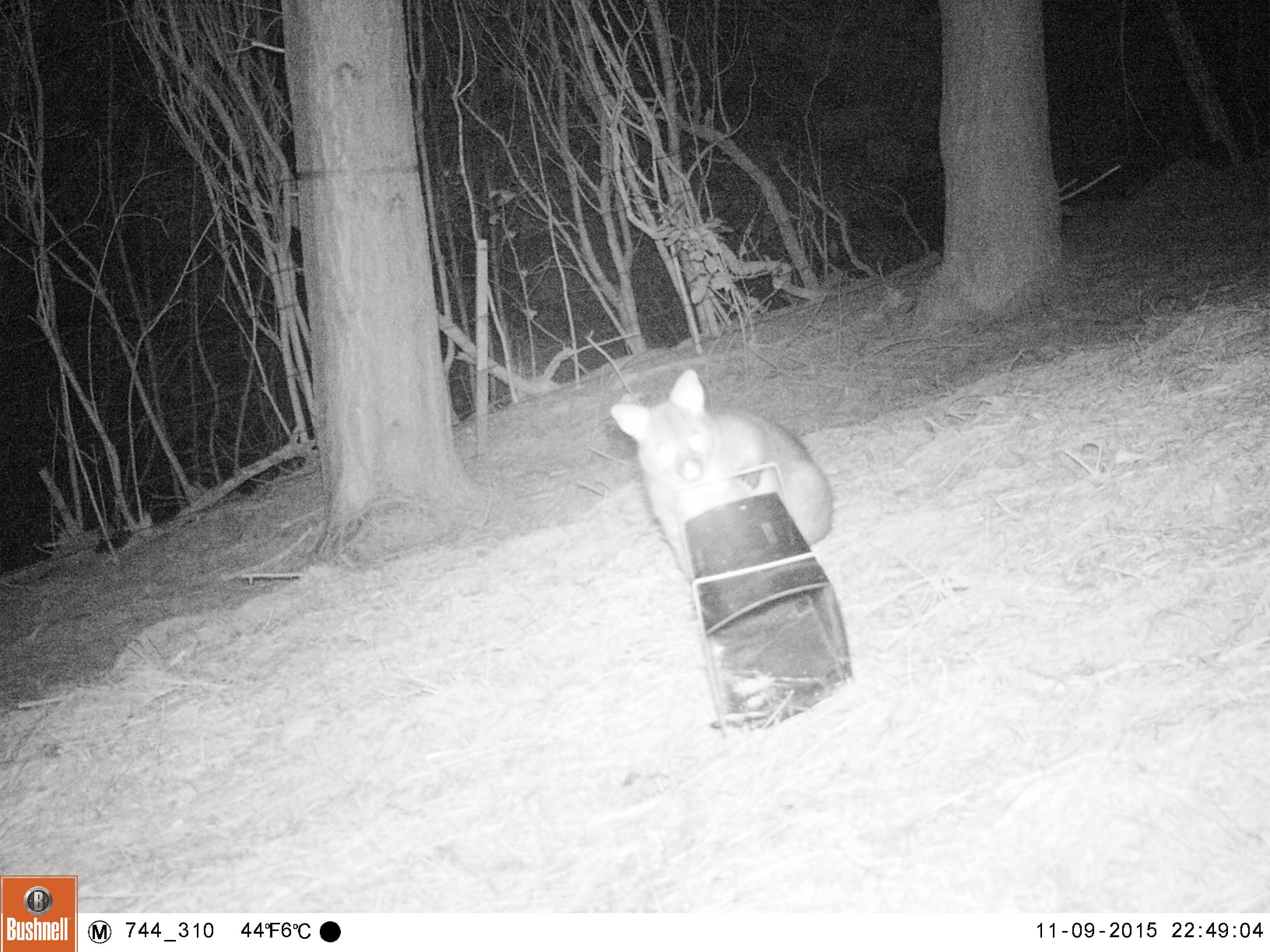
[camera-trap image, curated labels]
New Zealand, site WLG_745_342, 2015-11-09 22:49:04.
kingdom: Animalia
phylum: Chordata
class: Mammalia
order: Diprotodontia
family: Phalangeridae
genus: Trichosurus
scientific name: Trichosurus vulpecula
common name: common brushtail possum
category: possum